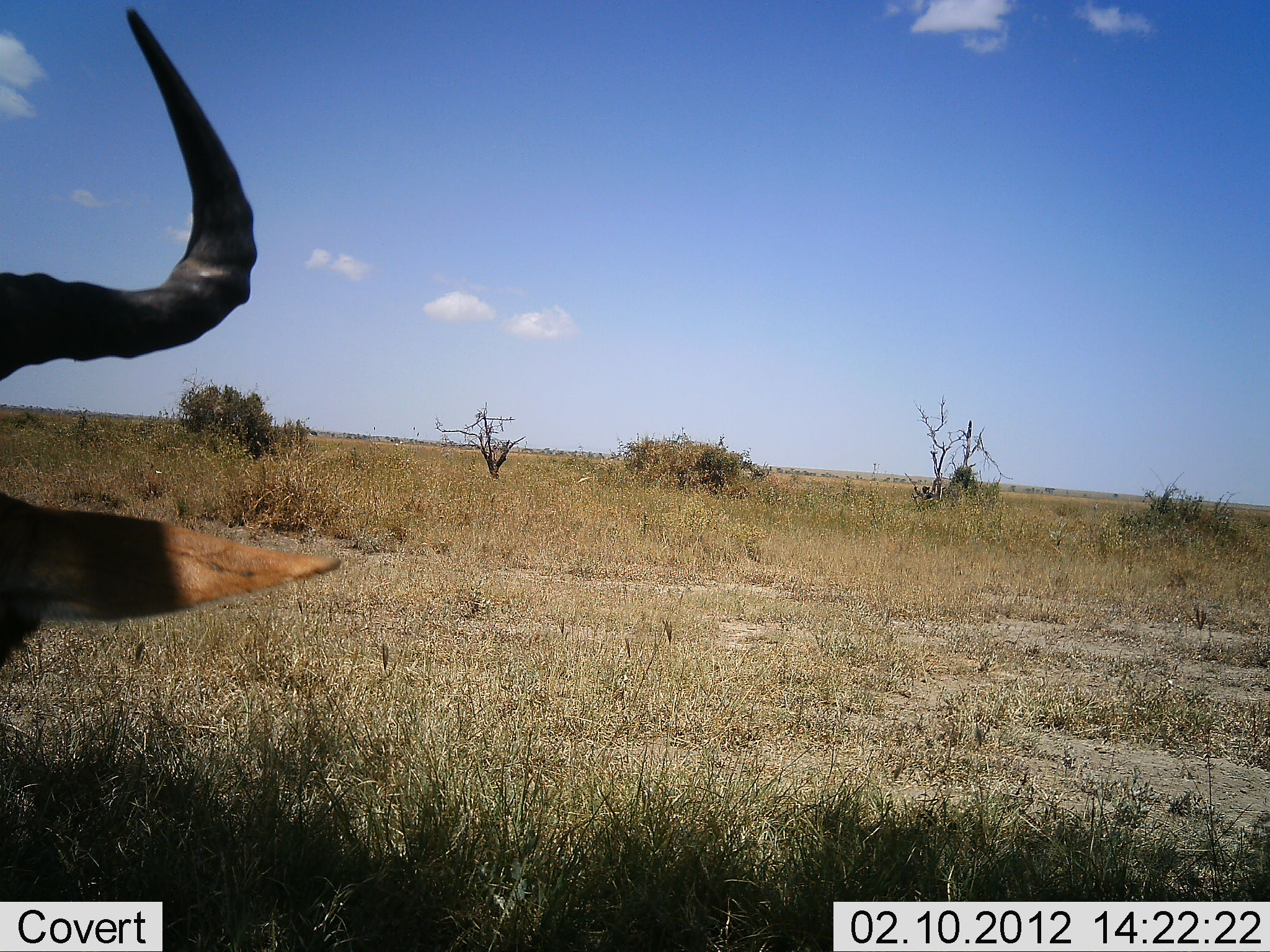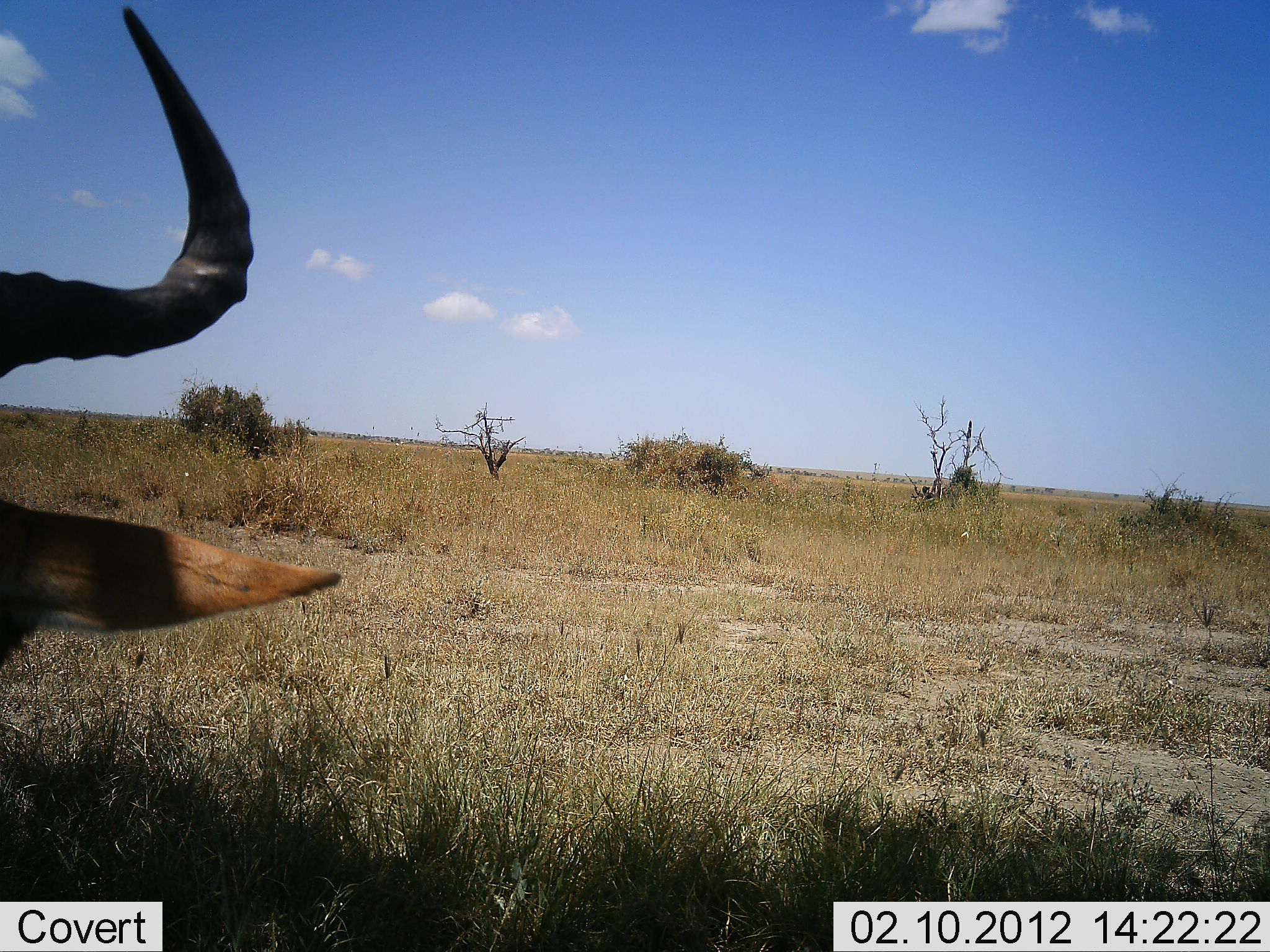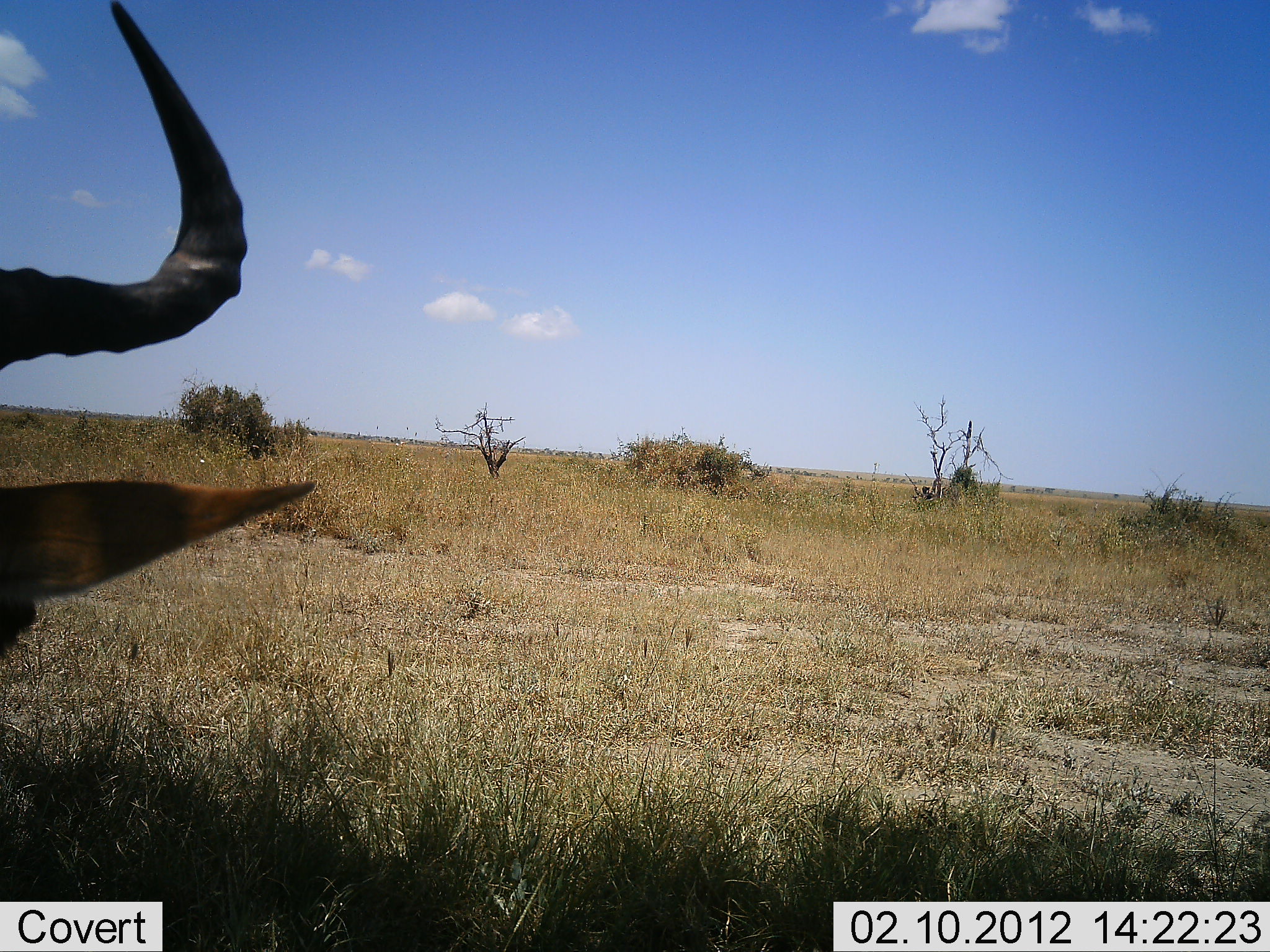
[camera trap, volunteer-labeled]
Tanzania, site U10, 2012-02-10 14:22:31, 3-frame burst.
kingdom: Animalia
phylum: Chordata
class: Mammalia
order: Artiodactyla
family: Bovidae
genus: Alcelaphus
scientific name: Alcelaphus buselaphus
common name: hartebeest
Hartebeest (Alcelaphus buselaphus), count 1. Behavior (volunteer vote fractions): standing 27%, resting 73%, moving 0%, interacting 0%. Young present (vote fraction): 0%. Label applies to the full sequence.